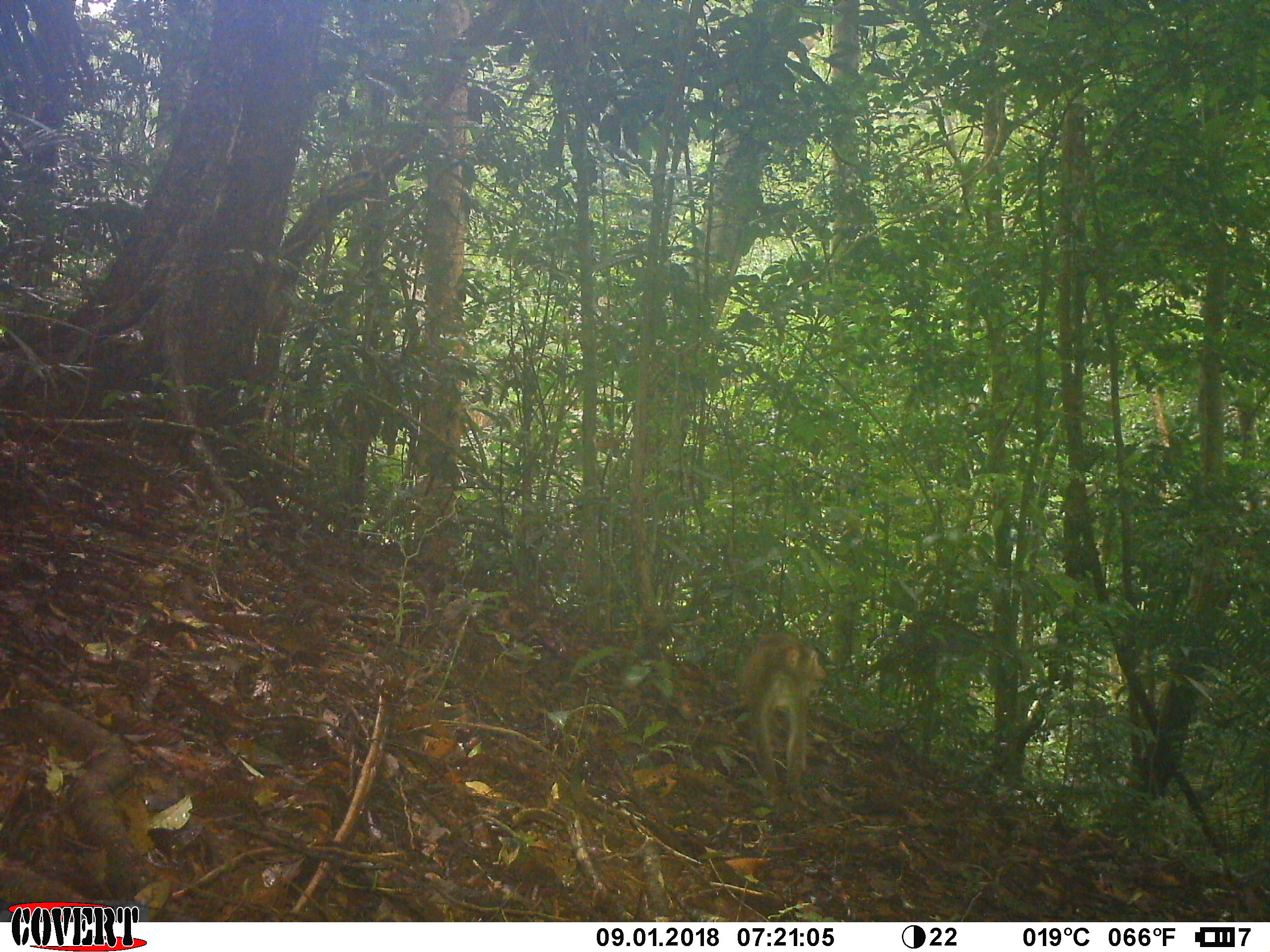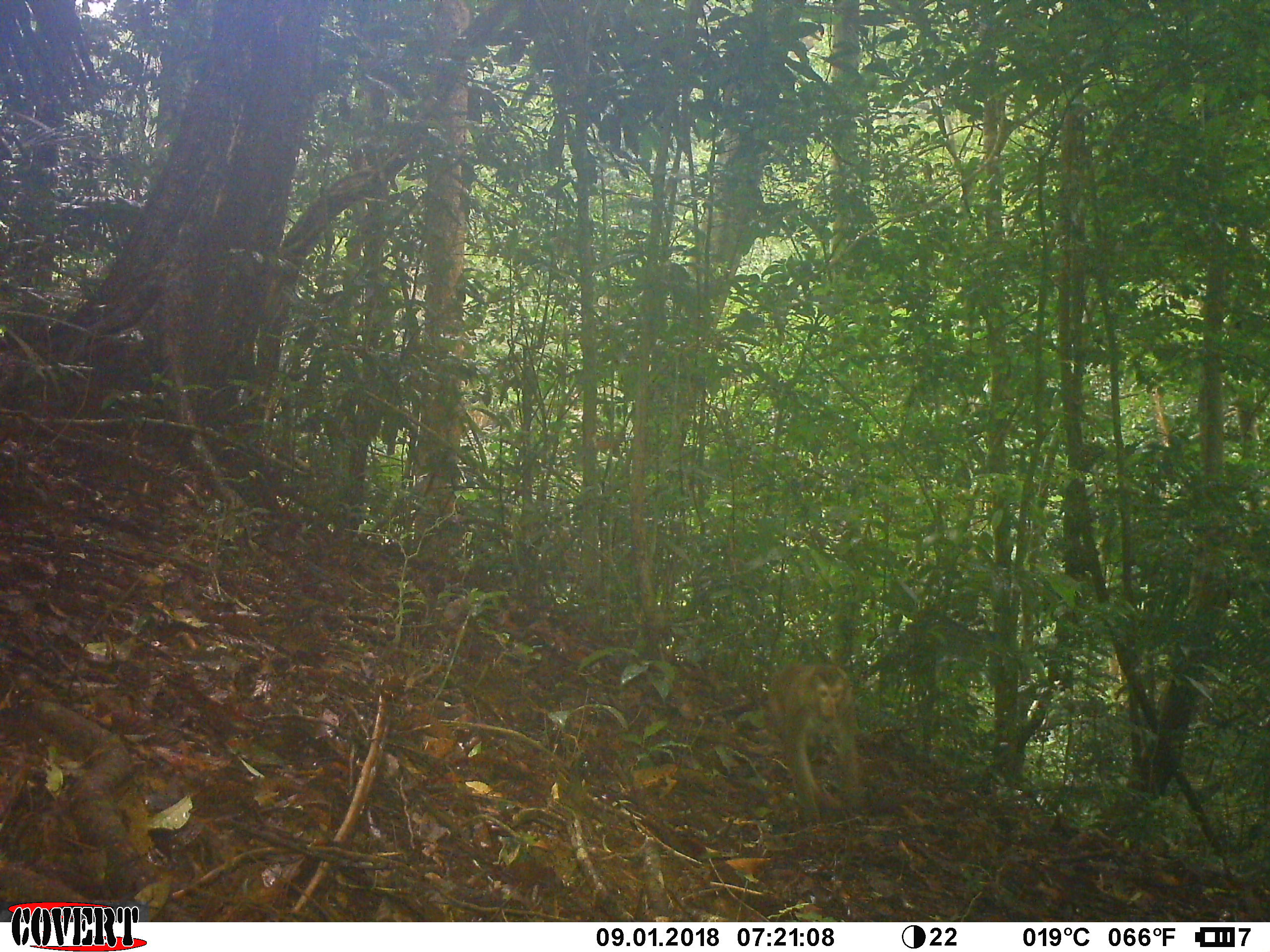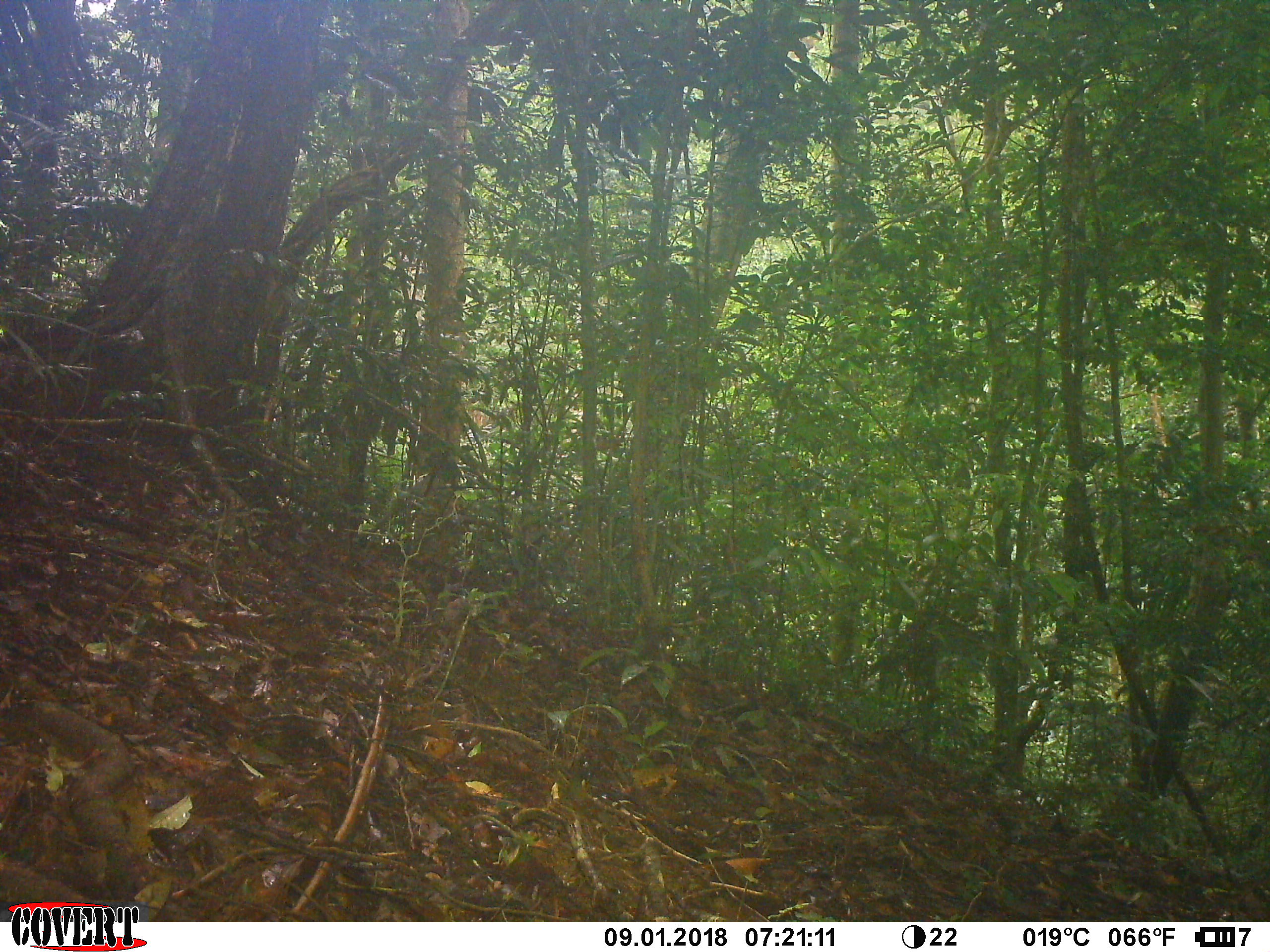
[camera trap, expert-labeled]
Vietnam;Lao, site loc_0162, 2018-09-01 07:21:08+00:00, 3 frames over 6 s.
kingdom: Animalia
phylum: Chordata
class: Mammalia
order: Primates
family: Cercopithecidae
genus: Macaca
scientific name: Macaca nemestrina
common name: pig-tailed macaque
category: pig tailed macaque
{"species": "pig tailed macaque (pig-tailed macaque) (Macaca nemestrina)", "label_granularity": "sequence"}